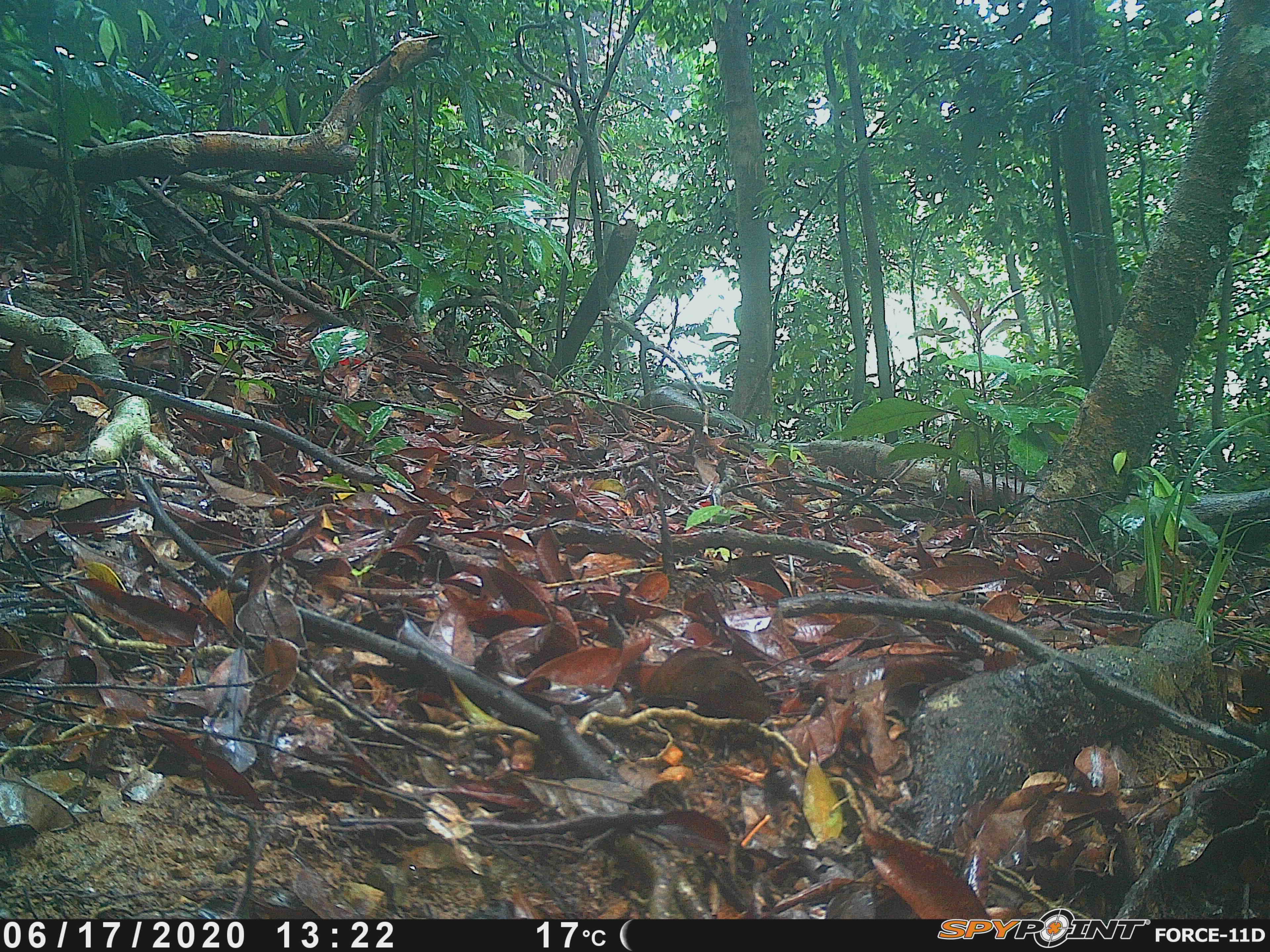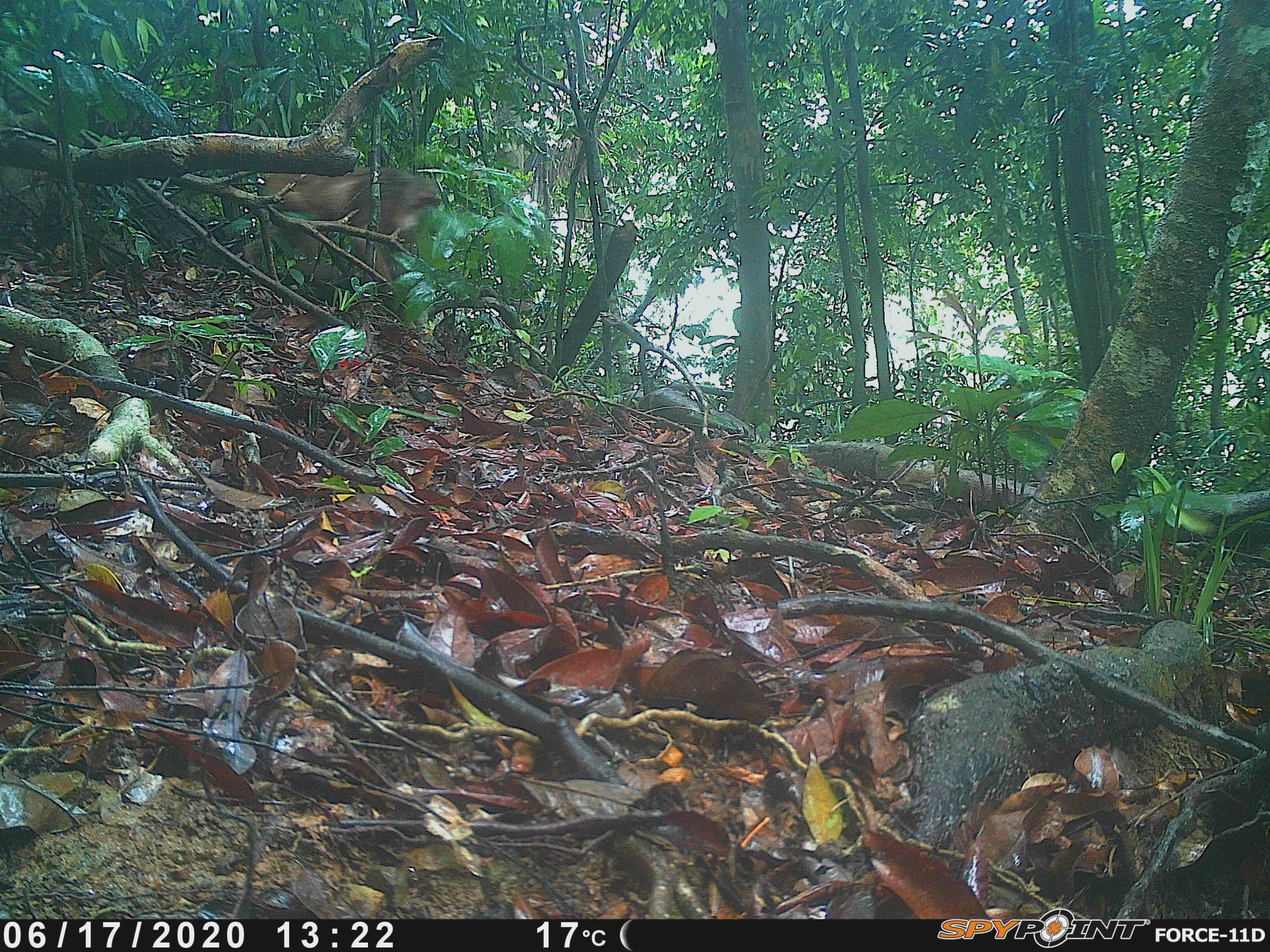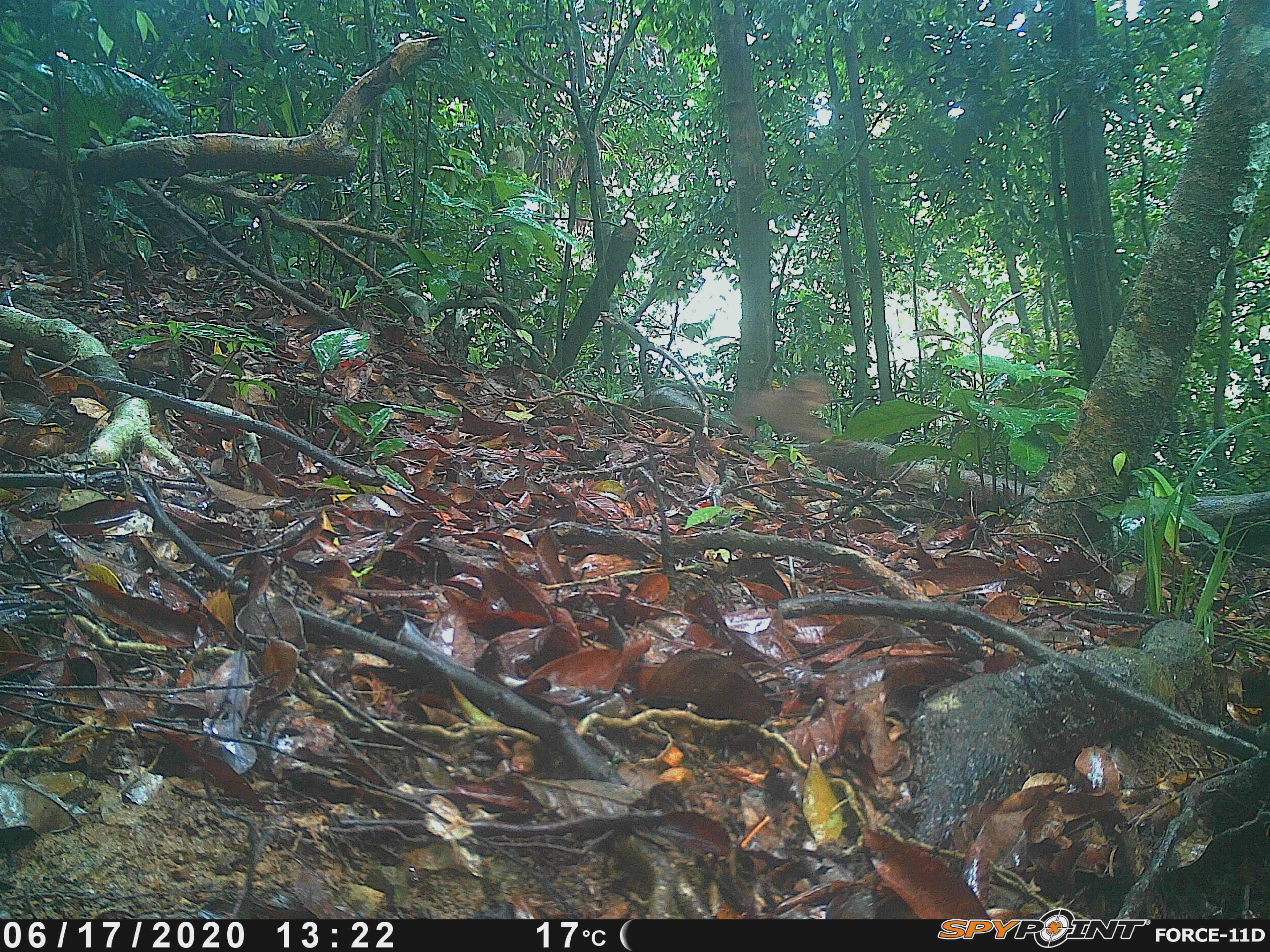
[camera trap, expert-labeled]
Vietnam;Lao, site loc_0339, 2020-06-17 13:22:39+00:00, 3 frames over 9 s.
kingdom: Animalia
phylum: Chordata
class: Mammalia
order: Primates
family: Cercopithecidae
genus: Macaca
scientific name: Macaca arctoides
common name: stump-tailed macaque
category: stump tailed macaque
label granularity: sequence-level